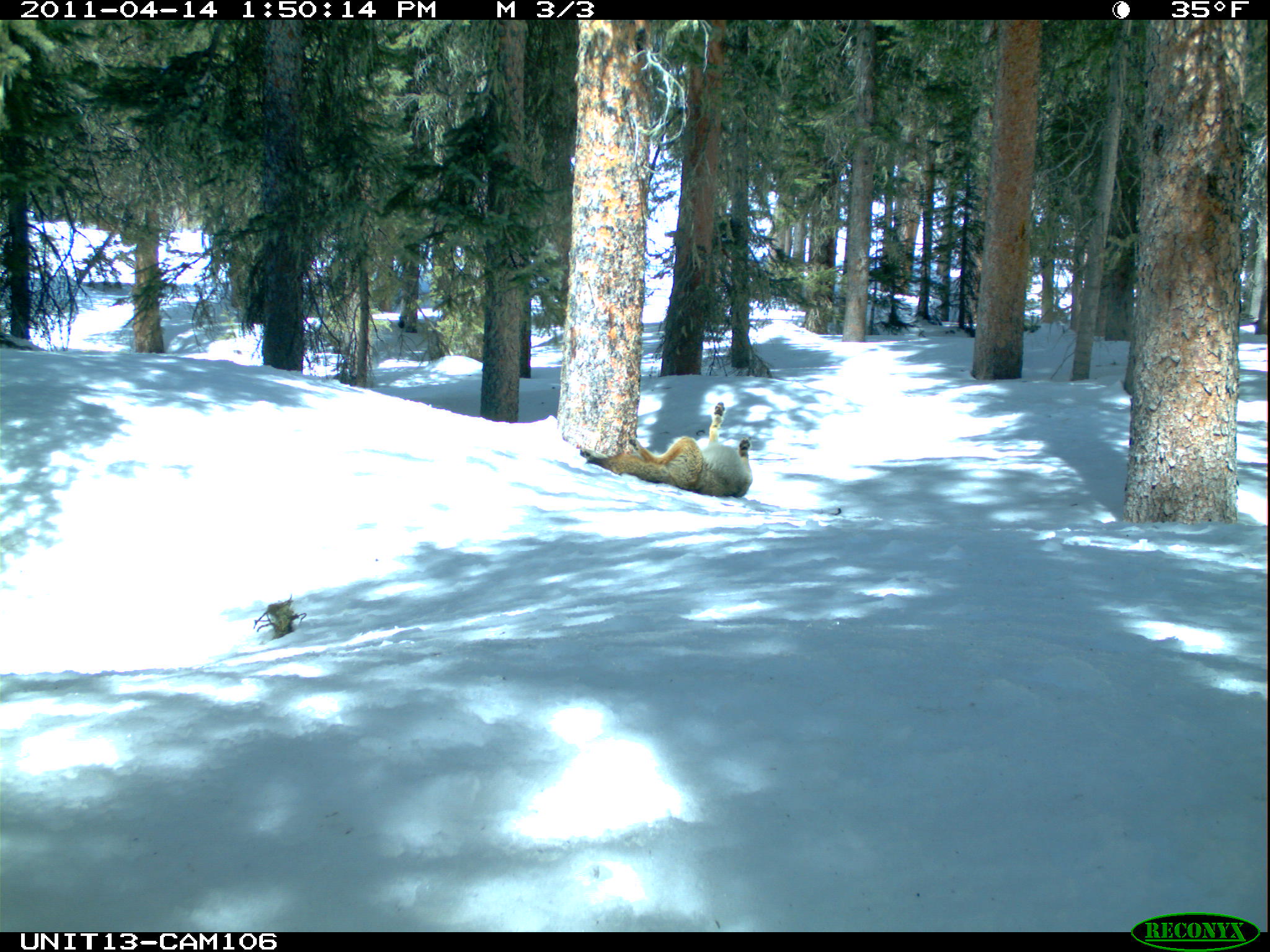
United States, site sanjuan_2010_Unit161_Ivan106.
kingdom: Animalia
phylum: Chordata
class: Mammalia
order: Carnivora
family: Canidae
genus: Canis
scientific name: Canis latrans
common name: coyote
Canis latrans (coyote).